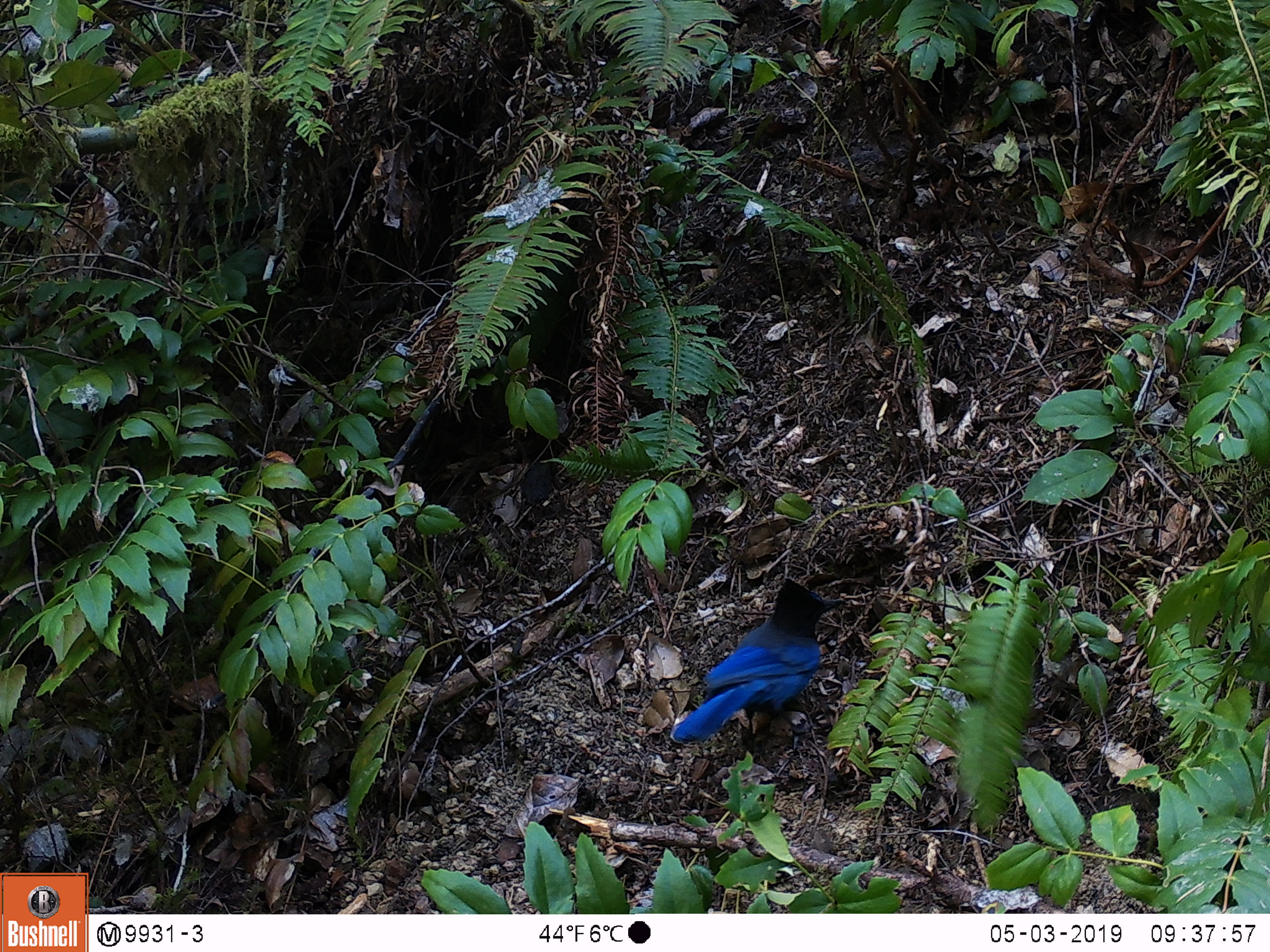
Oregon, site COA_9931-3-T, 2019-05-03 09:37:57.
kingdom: Animalia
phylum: Chordata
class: Aves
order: Passeriformes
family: Corvidae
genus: Cyanocitta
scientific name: Cyanocitta stelleri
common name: steller's jay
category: stellers jay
Stellers jay (steller's jay) (Cyanocitta stelleri).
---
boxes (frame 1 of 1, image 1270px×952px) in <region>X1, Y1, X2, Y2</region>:
stellers jay: <region>667, 579, 848, 754</region>